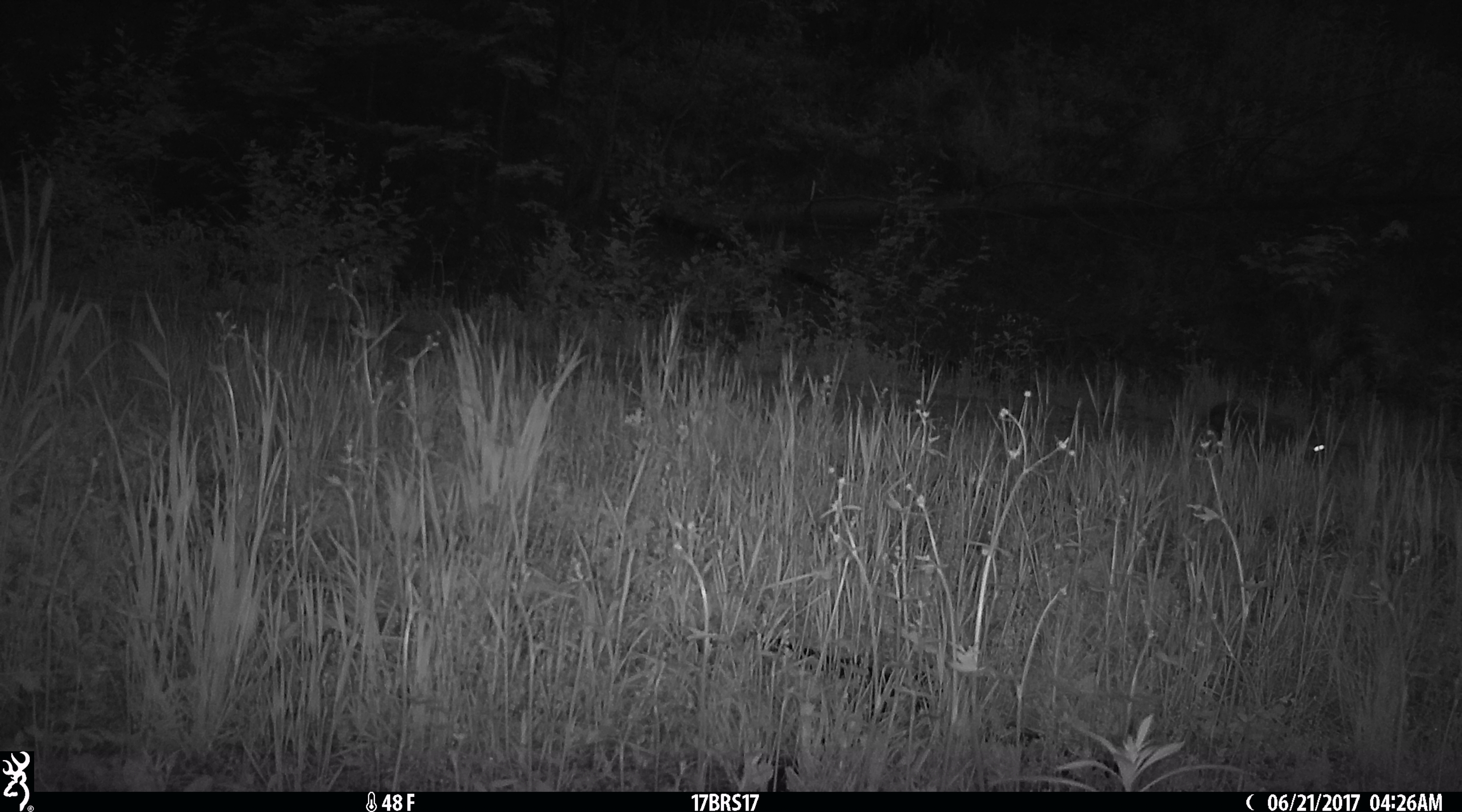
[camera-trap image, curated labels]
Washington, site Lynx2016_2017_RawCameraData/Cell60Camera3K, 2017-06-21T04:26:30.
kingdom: Animalia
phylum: Chordata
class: Mammalia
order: Lagomorpha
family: Leporidae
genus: Lepus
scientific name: Lepus americanus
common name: snowshoe hare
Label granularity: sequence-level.